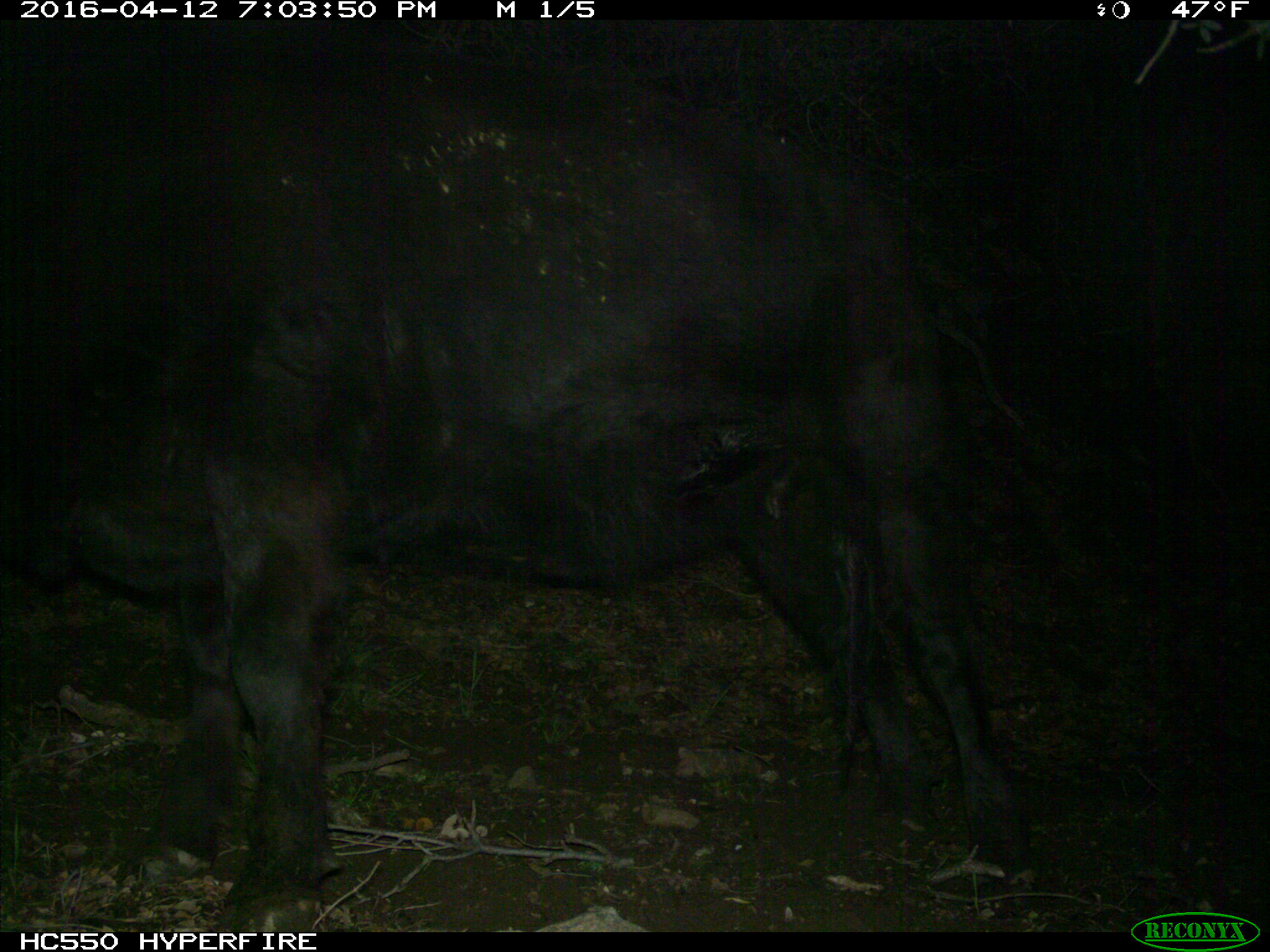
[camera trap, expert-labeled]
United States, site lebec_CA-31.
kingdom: Animalia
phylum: Chordata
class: Mammalia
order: Artiodactyla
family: Bovidae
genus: Bos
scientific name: Bos taurus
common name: domestic cow